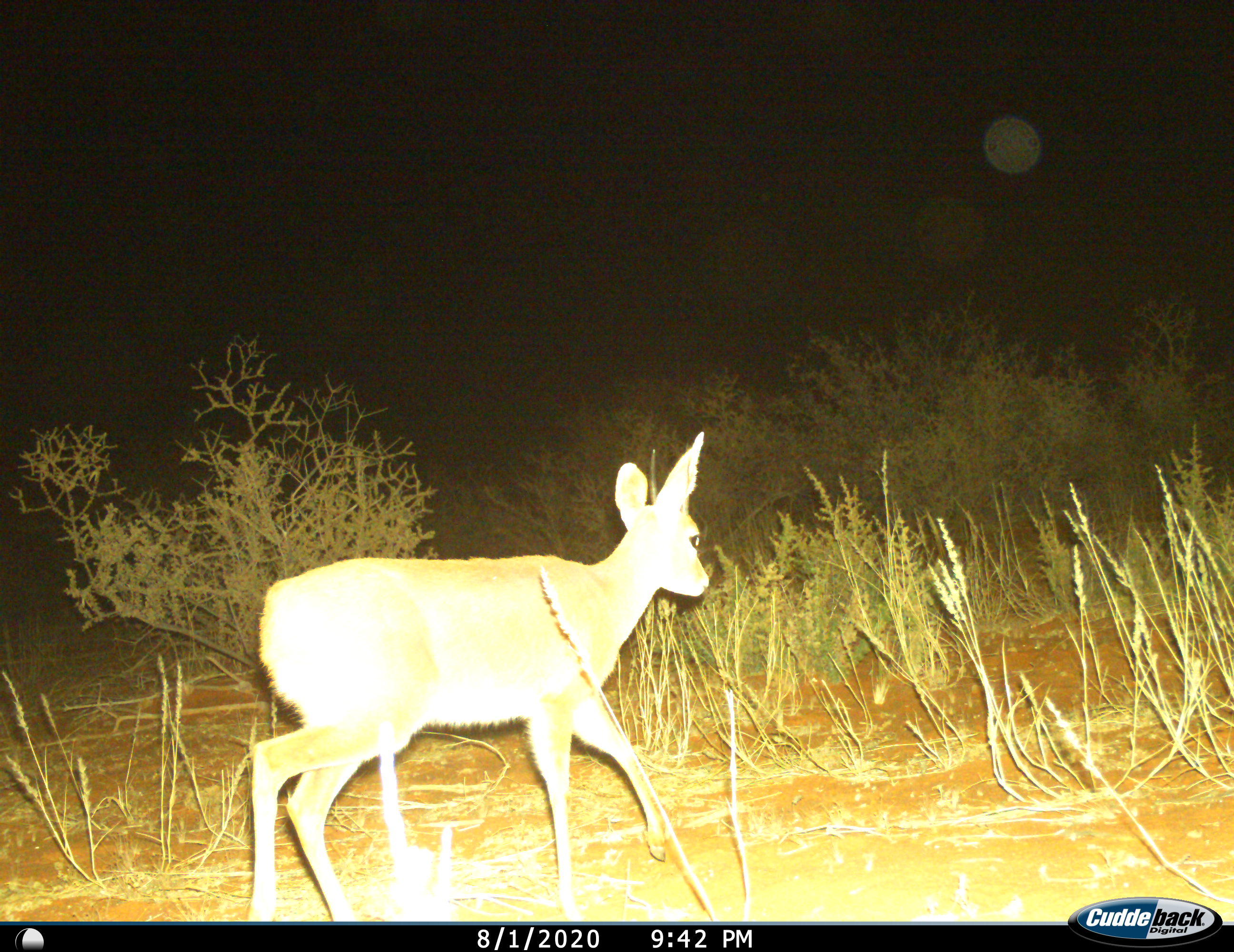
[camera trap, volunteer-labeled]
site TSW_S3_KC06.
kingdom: Animalia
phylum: Chordata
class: Mammalia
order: Artiodactyla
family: Bovidae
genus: Raphicerus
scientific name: Raphicerus campestris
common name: steenbok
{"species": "steenbok (Raphicerus campestris)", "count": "1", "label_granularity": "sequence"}